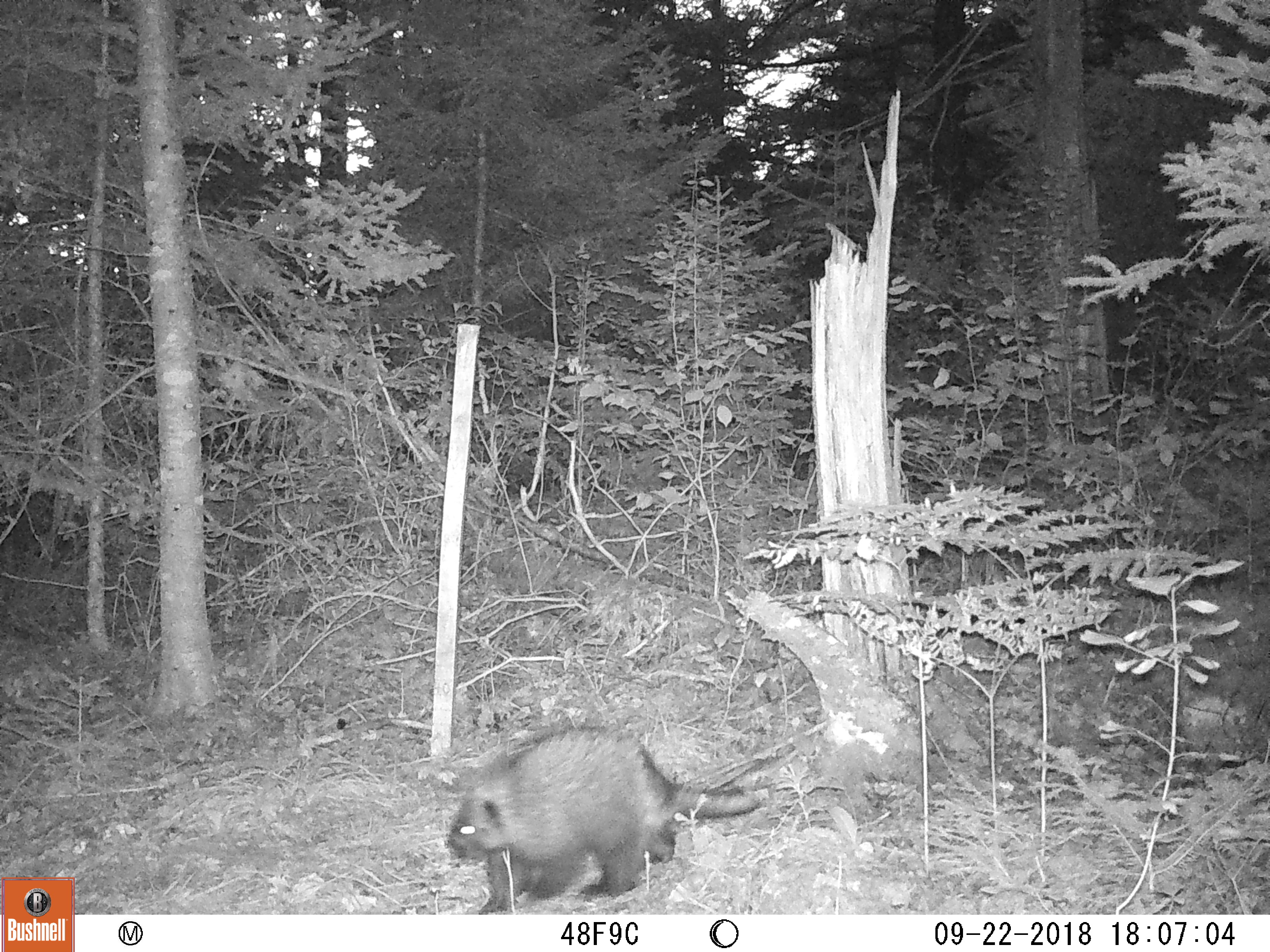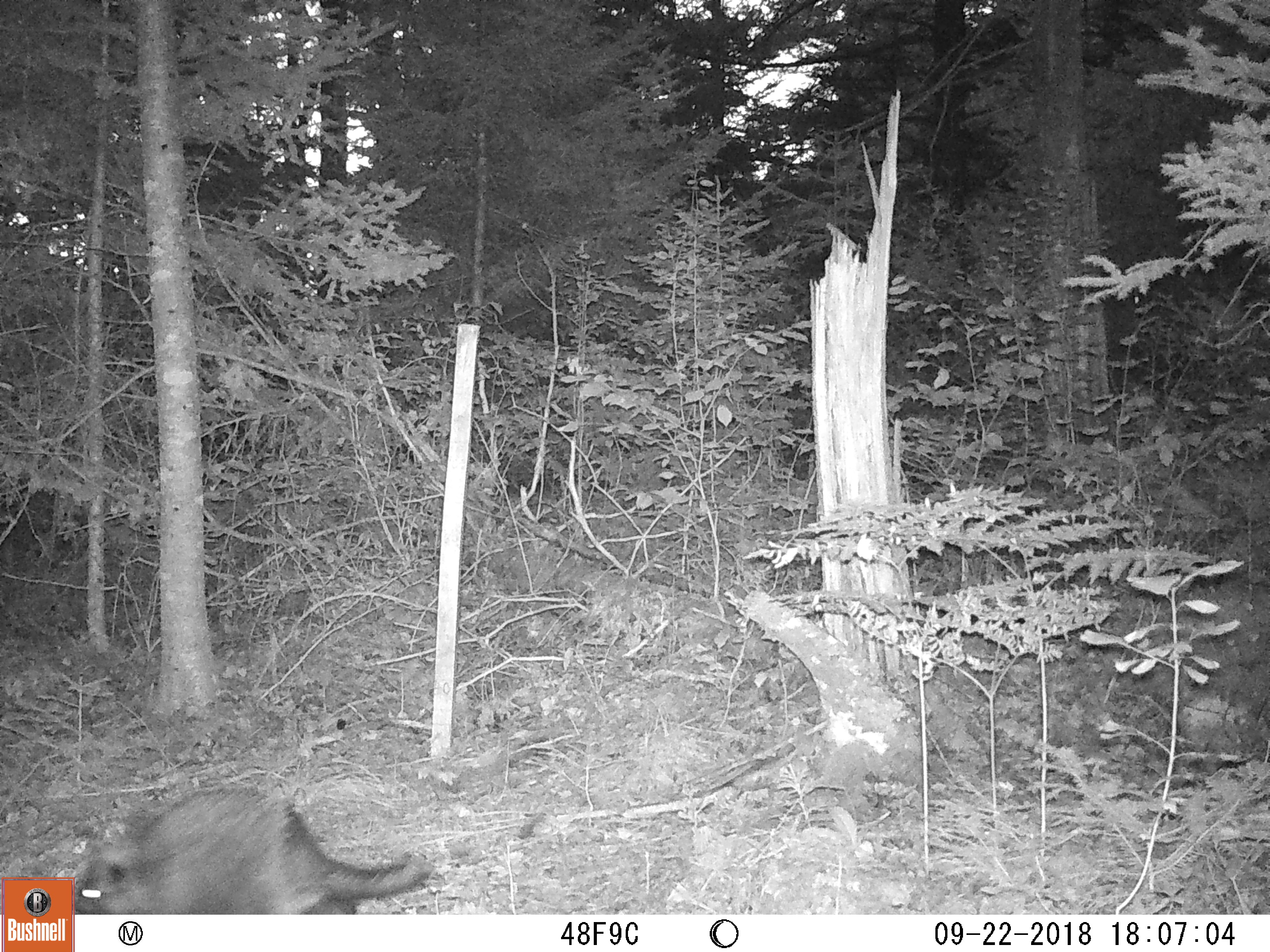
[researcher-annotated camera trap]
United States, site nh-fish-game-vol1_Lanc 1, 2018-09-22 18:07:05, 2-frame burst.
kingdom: Animalia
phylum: Chordata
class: Mammalia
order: Rodentia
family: Erethizontidae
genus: Erethizon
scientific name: Erethizon dorsatum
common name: porcupine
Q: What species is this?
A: Porcupine (Erethizon dorsatum).